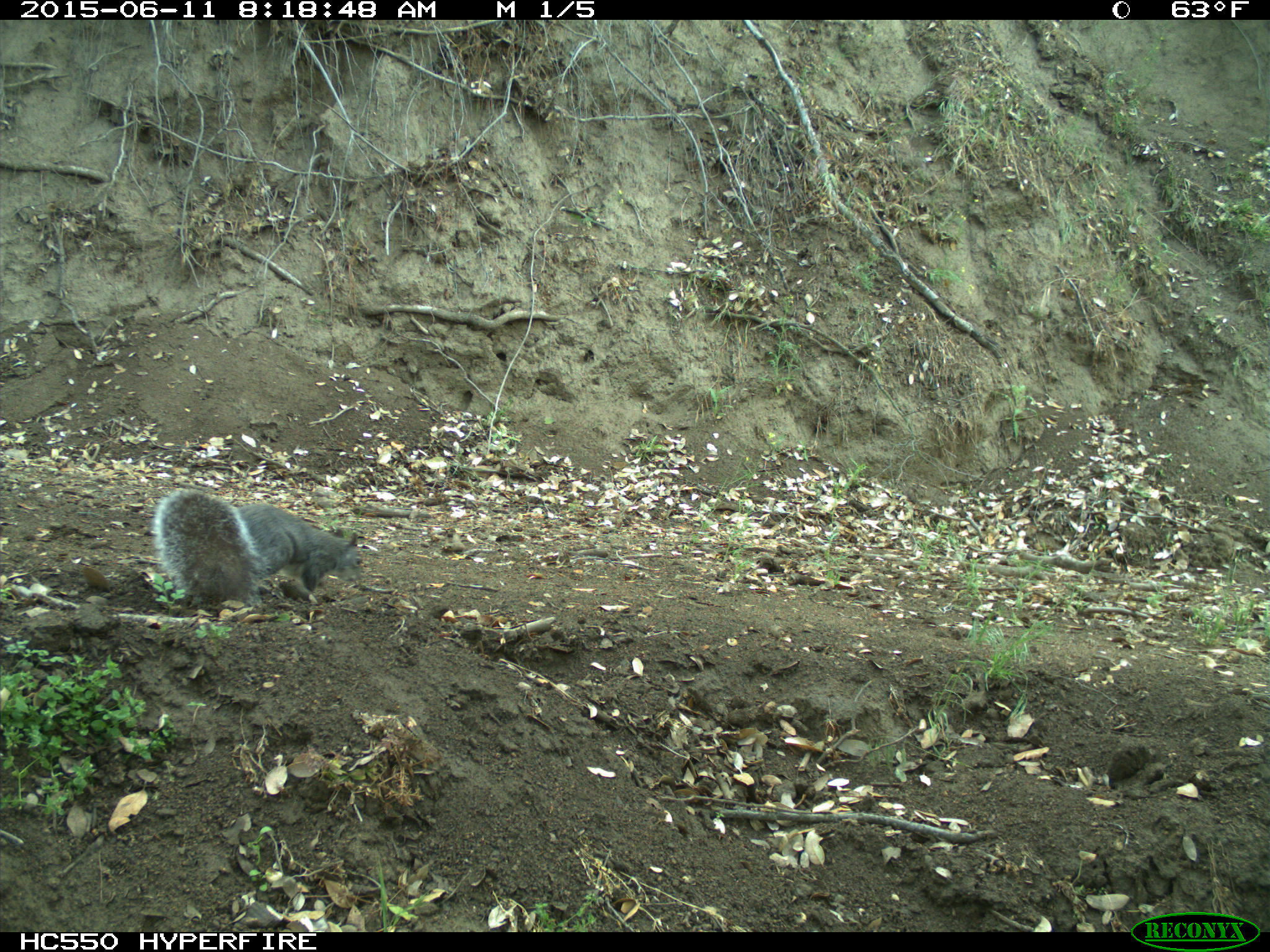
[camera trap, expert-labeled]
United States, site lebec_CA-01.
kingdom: Animalia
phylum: Chordata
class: Mammalia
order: Rodentia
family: Sciuridae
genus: Sciurus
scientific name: Sciurus carolinensis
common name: eastern gray squirrel